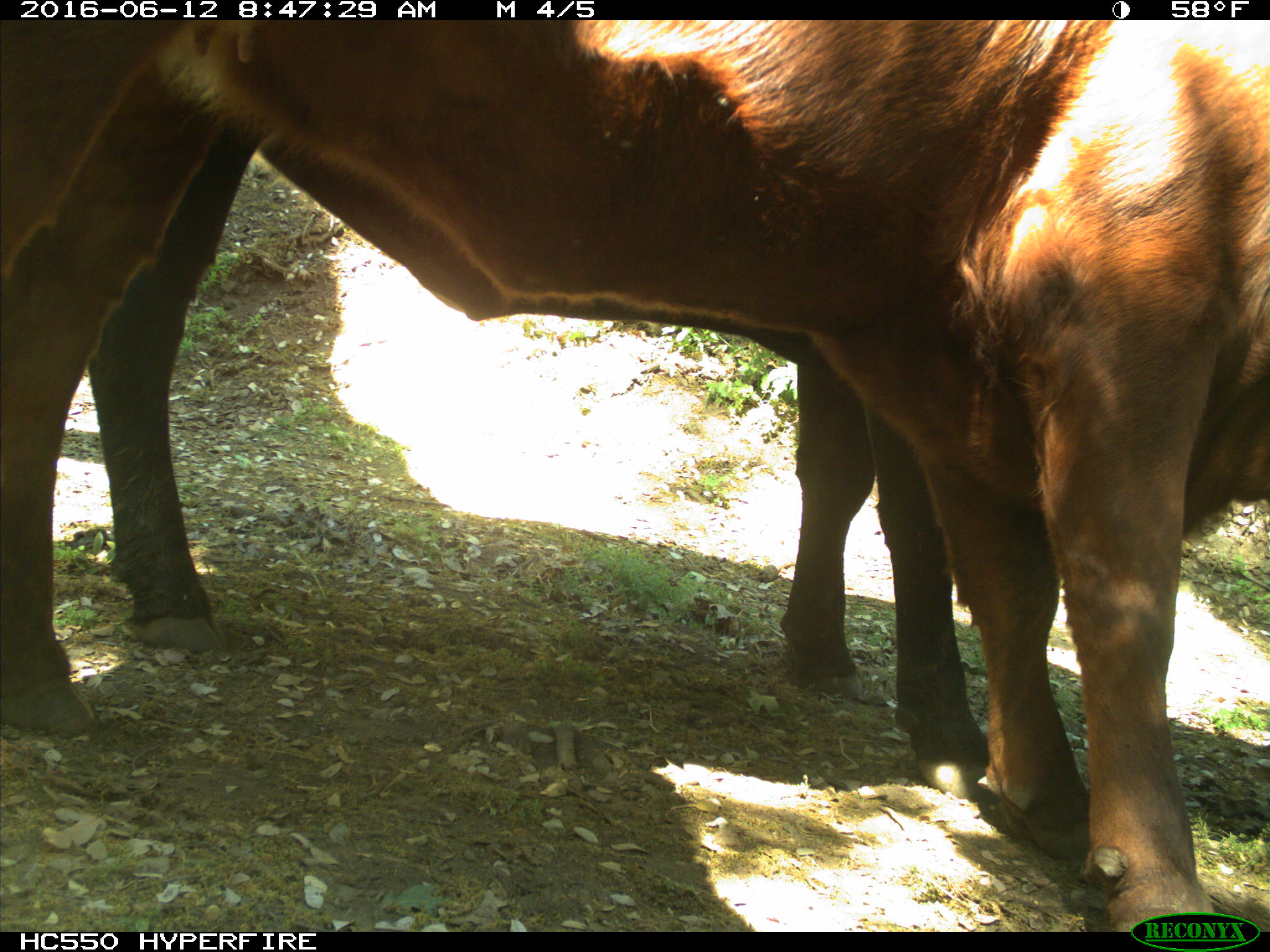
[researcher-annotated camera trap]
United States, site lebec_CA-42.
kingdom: Animalia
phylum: Chordata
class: Mammalia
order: Artiodactyla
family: Bovidae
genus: Bos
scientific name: Bos taurus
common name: domestic cow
Bos taurus (domestic cow).